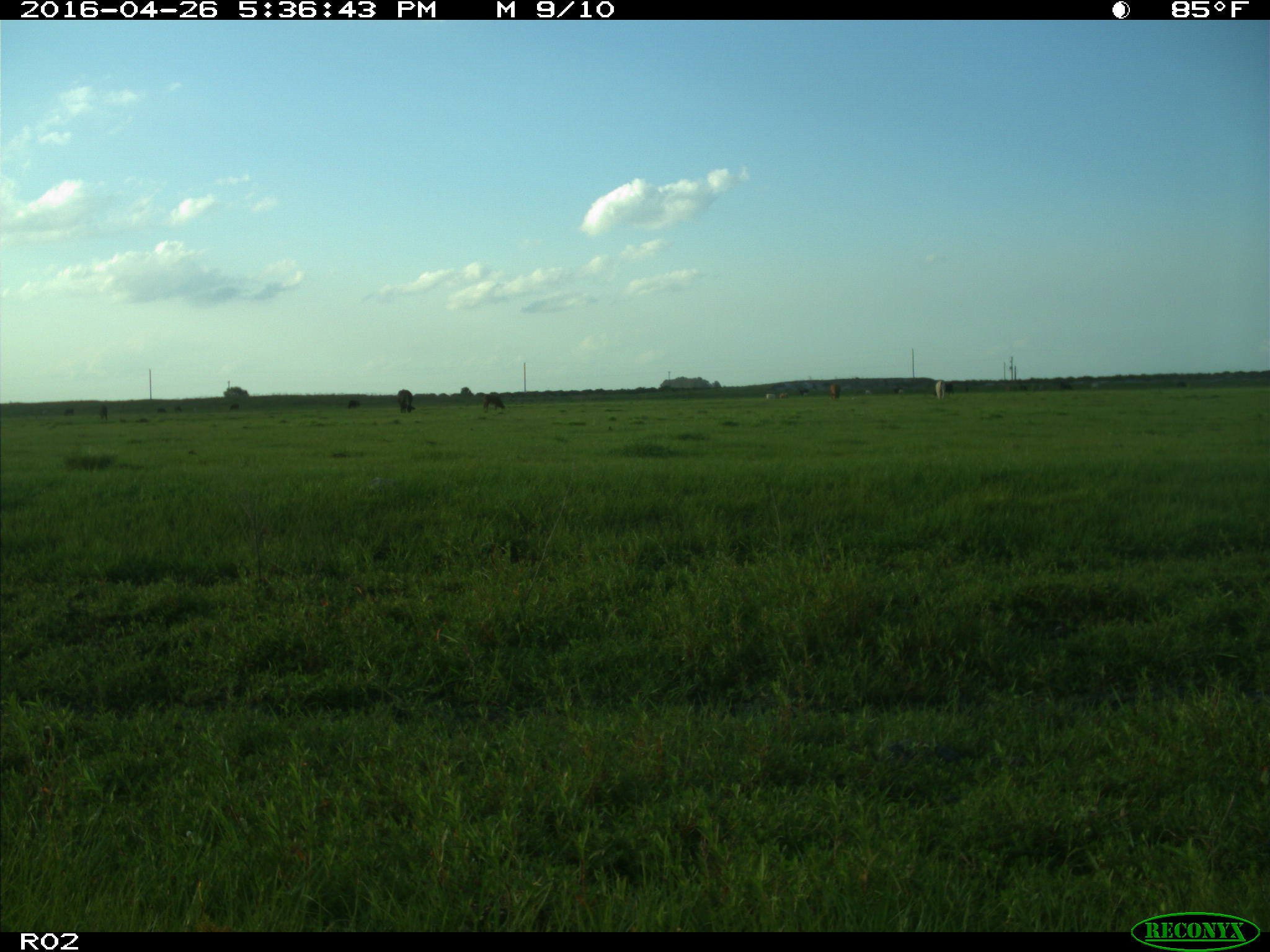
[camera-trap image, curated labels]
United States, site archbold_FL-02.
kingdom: Animalia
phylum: Chordata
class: Mammalia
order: Artiodactyla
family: Bovidae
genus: Bos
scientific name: Bos taurus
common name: domestic cow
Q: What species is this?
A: Bos taurus (domestic cow).